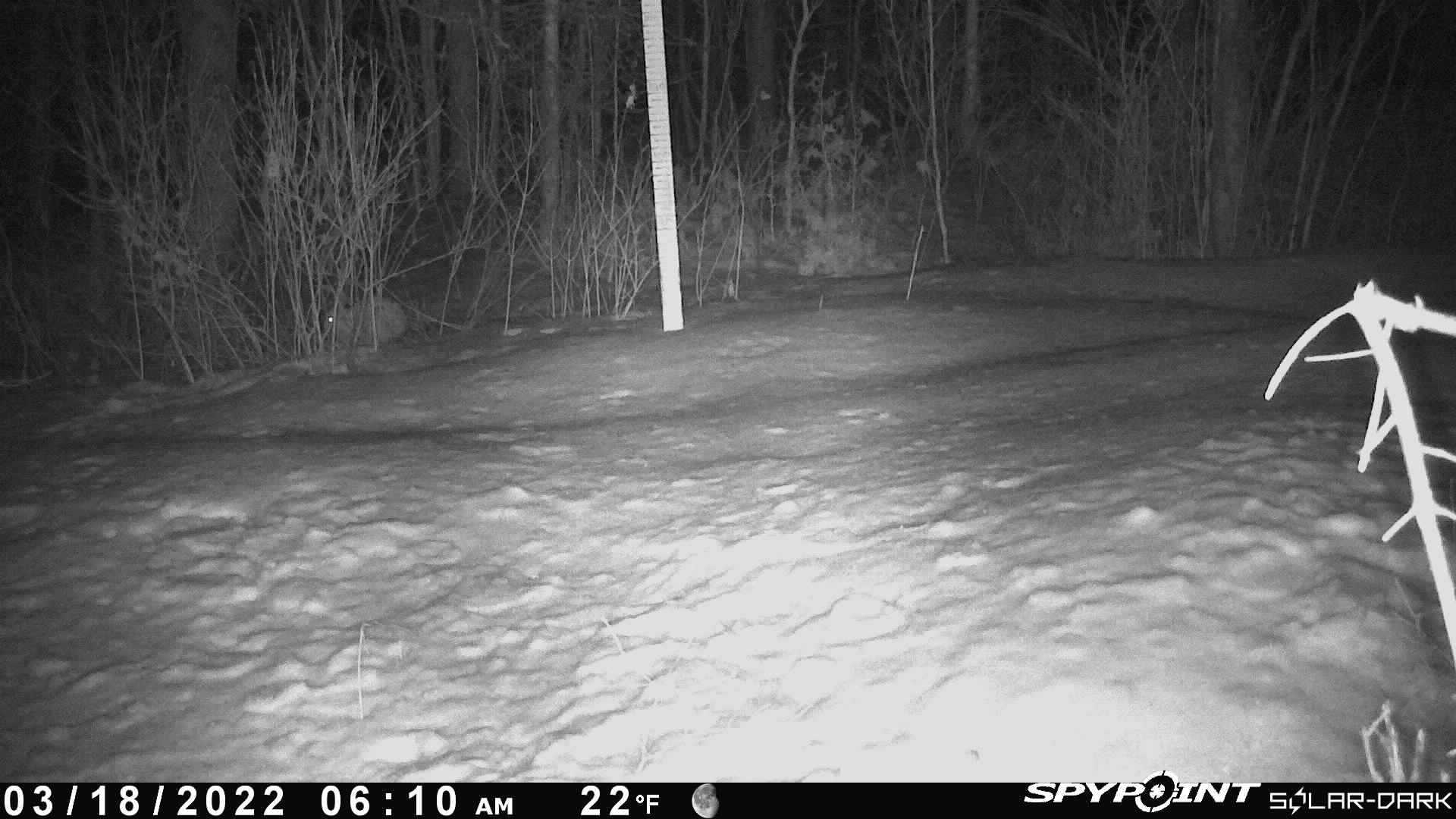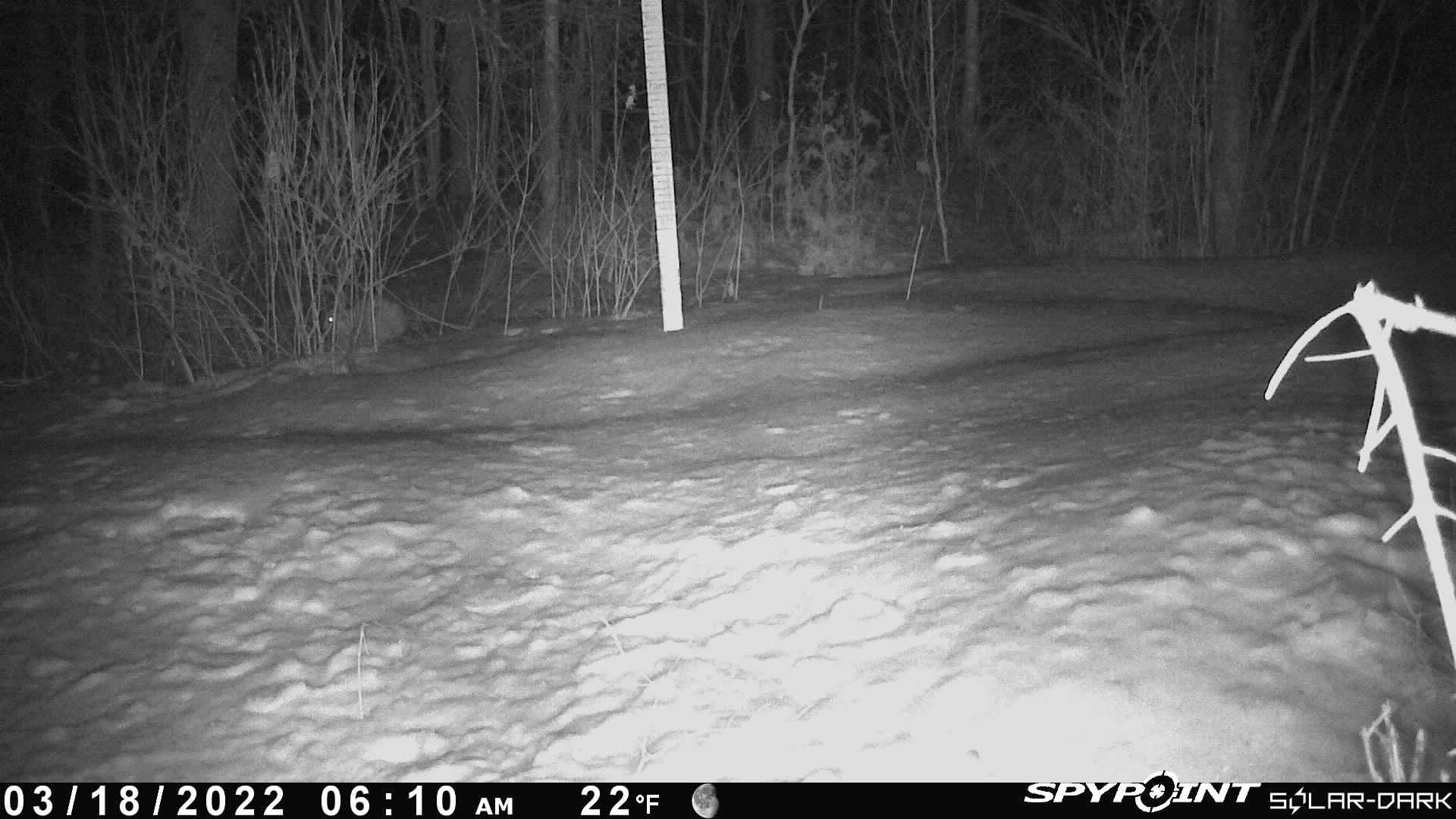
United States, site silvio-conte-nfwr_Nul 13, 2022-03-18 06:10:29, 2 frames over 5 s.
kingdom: Animalia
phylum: Chordata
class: Mammalia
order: Lagomorpha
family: Leporidae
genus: Lepus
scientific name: Lepus americanus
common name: snowshoe hare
Snowshoe hare (Lepus americanus).